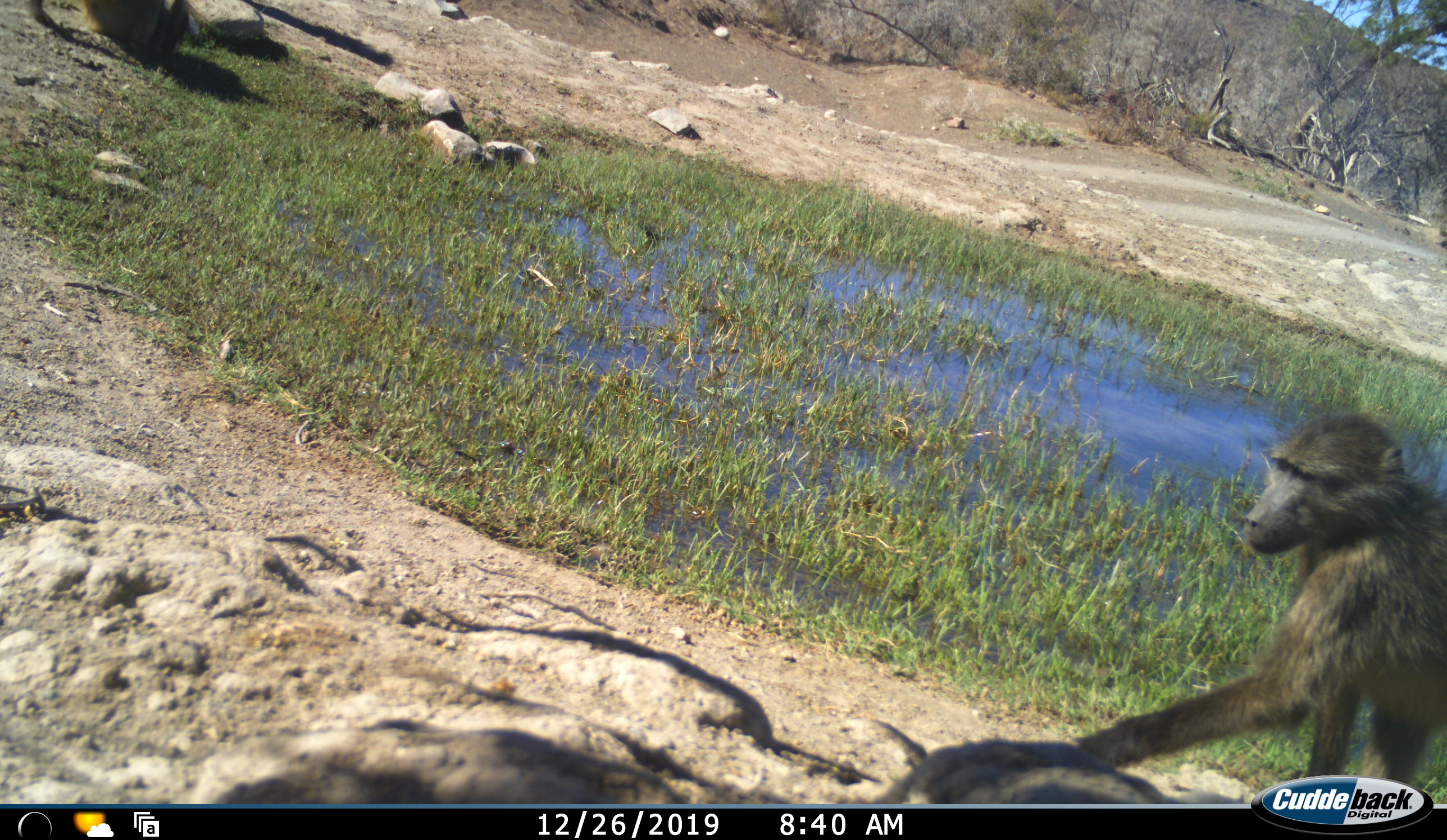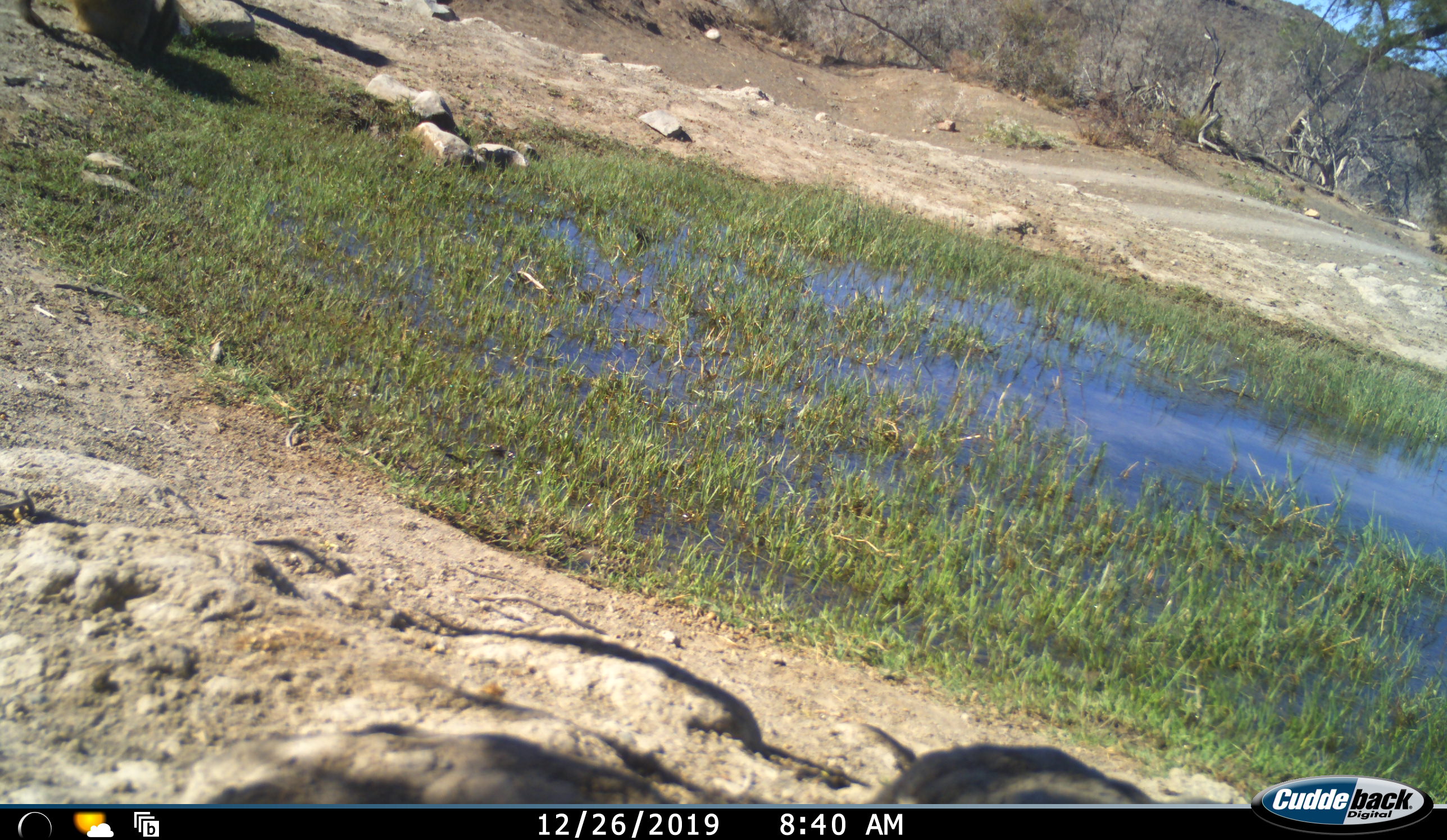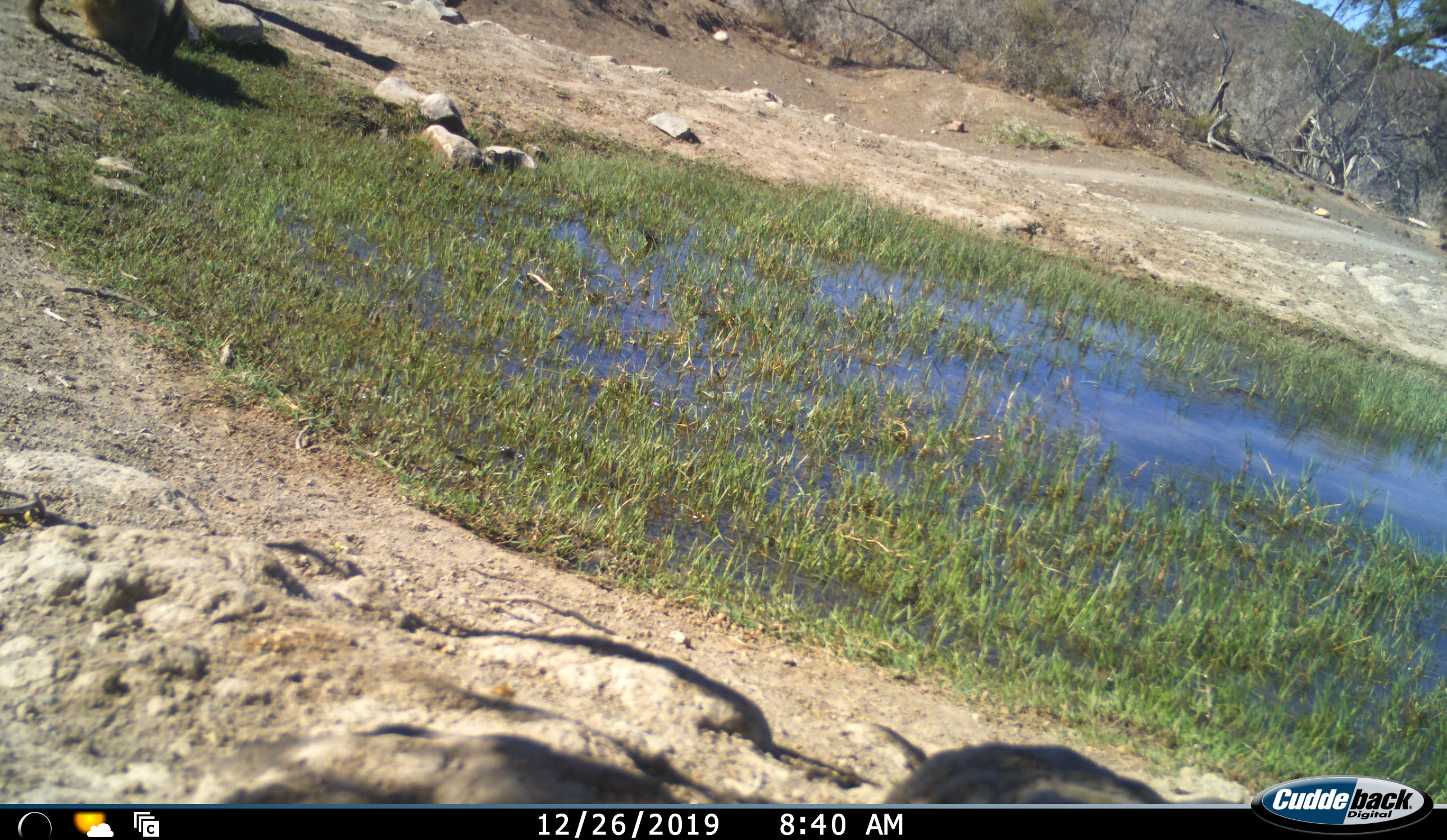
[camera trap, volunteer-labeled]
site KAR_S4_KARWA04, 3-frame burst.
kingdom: Animalia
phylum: Chordata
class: Mammalia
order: Primates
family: Cercopithecidae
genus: Papio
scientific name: Papio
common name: baboon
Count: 2.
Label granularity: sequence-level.